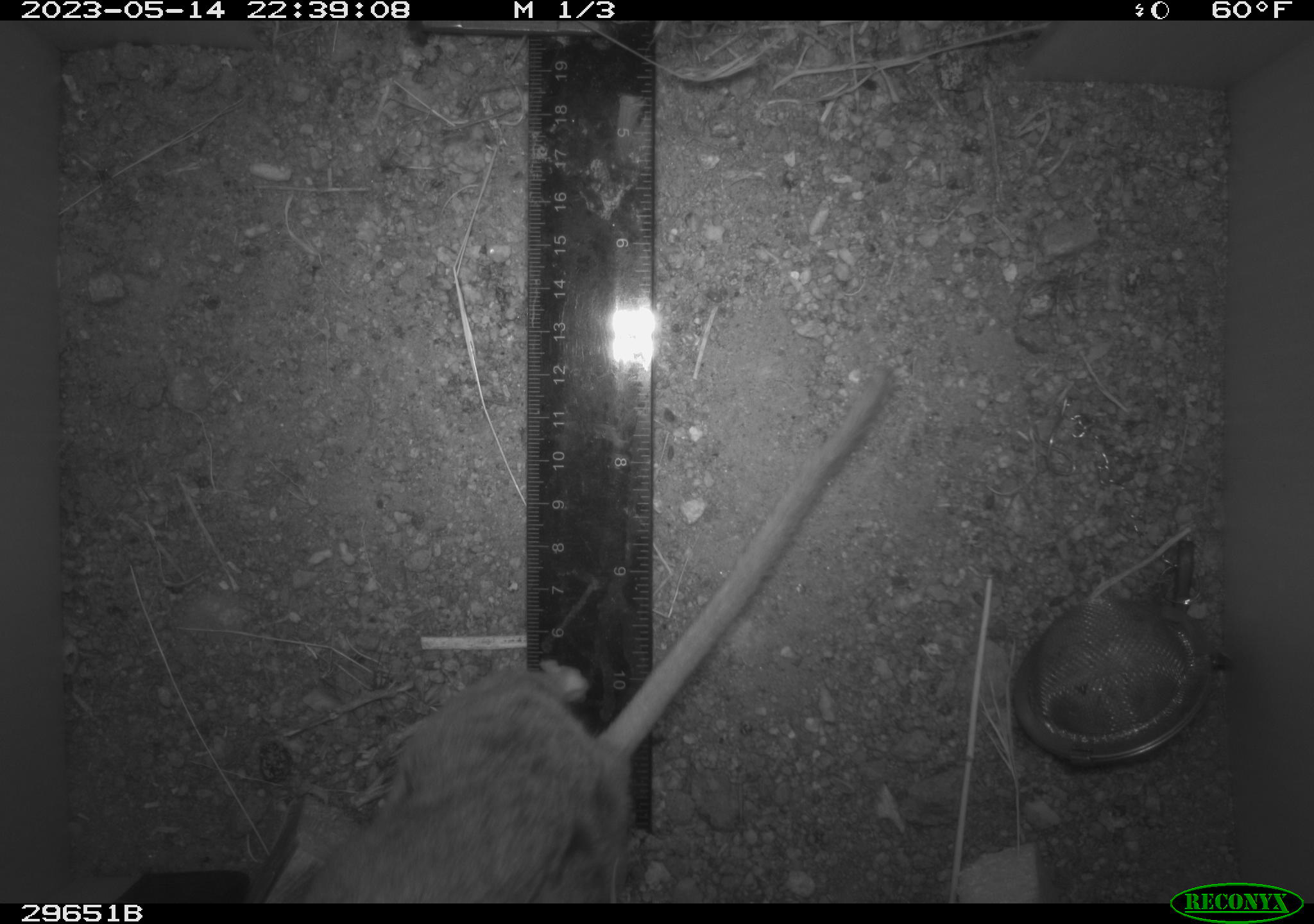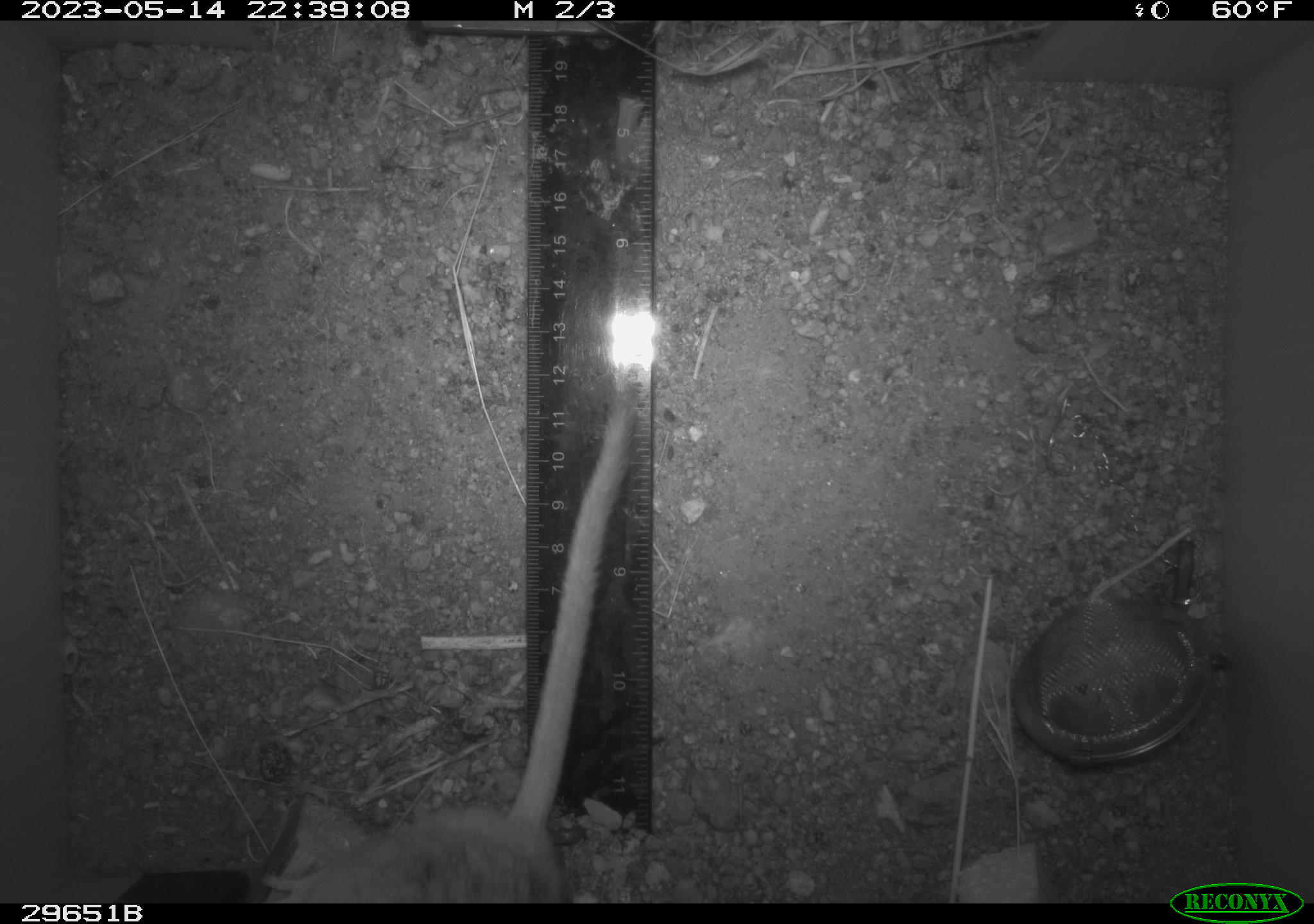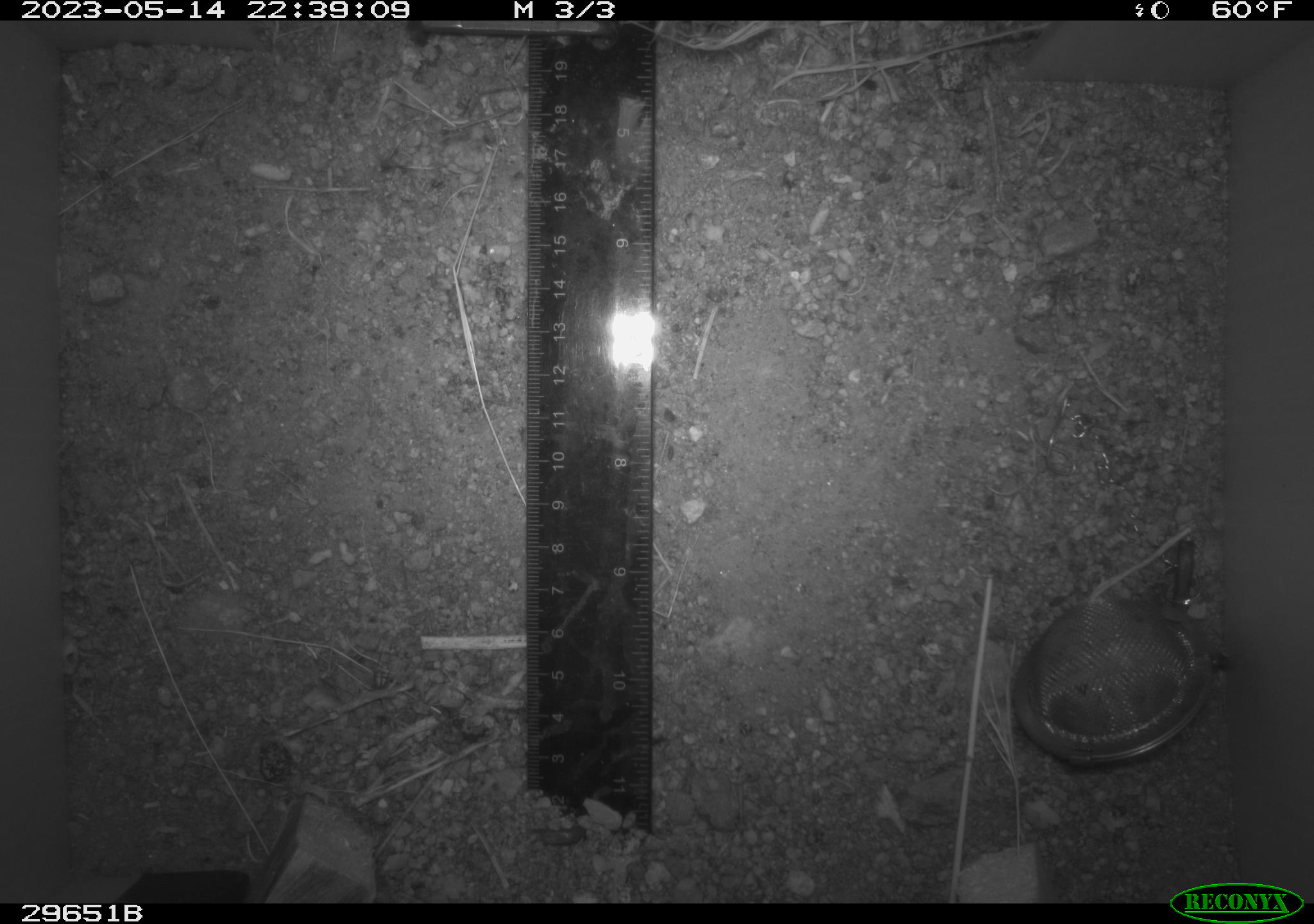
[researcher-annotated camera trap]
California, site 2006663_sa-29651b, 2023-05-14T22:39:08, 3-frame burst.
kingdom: Animalia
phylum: Chordata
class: Mammalia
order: Rodentia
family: Cricetidae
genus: Neotoma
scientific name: Neotoma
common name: pack rat or woodrat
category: neotoma species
Neotoma species (pack rat or woodrat) (Neotoma).